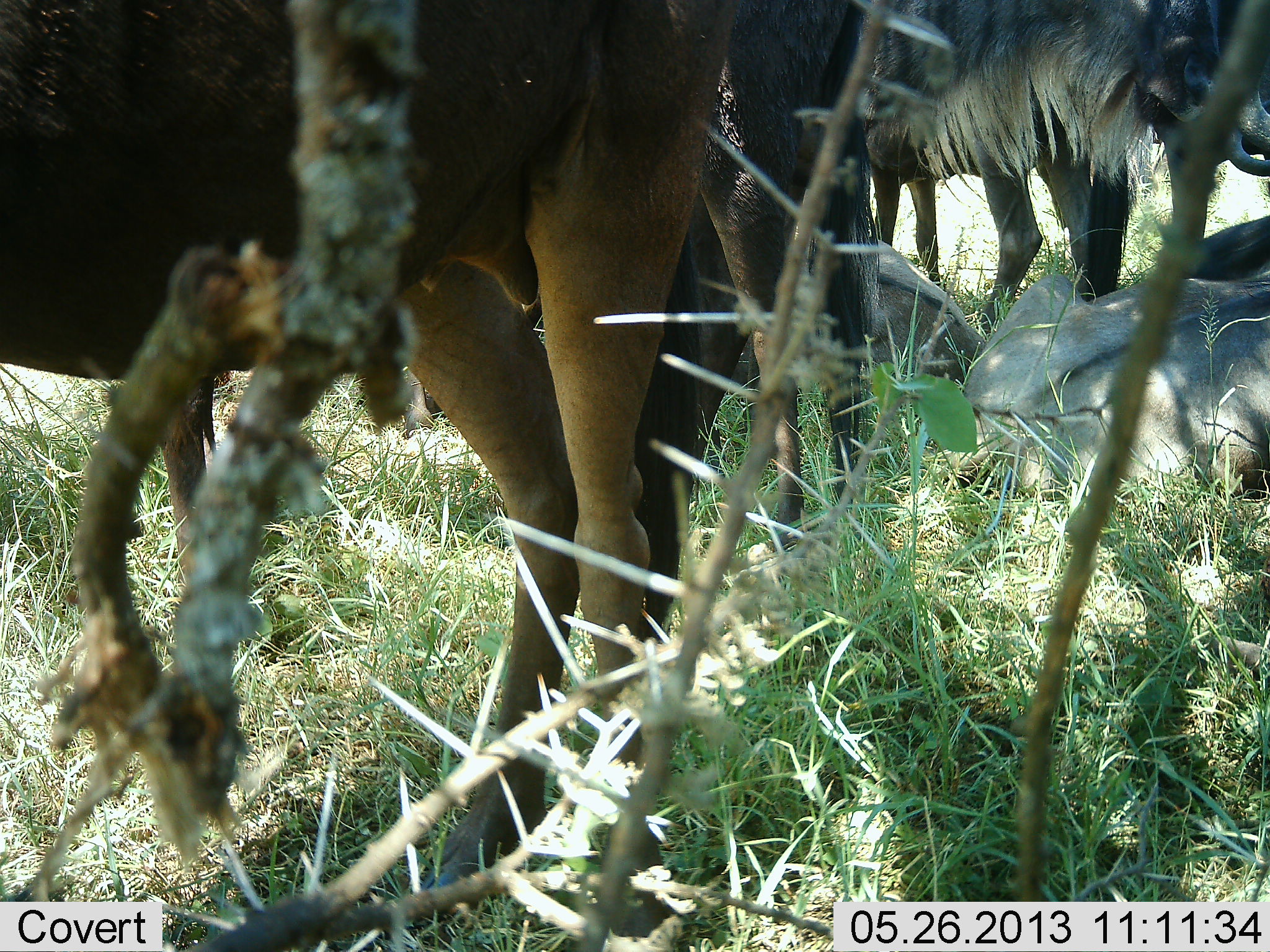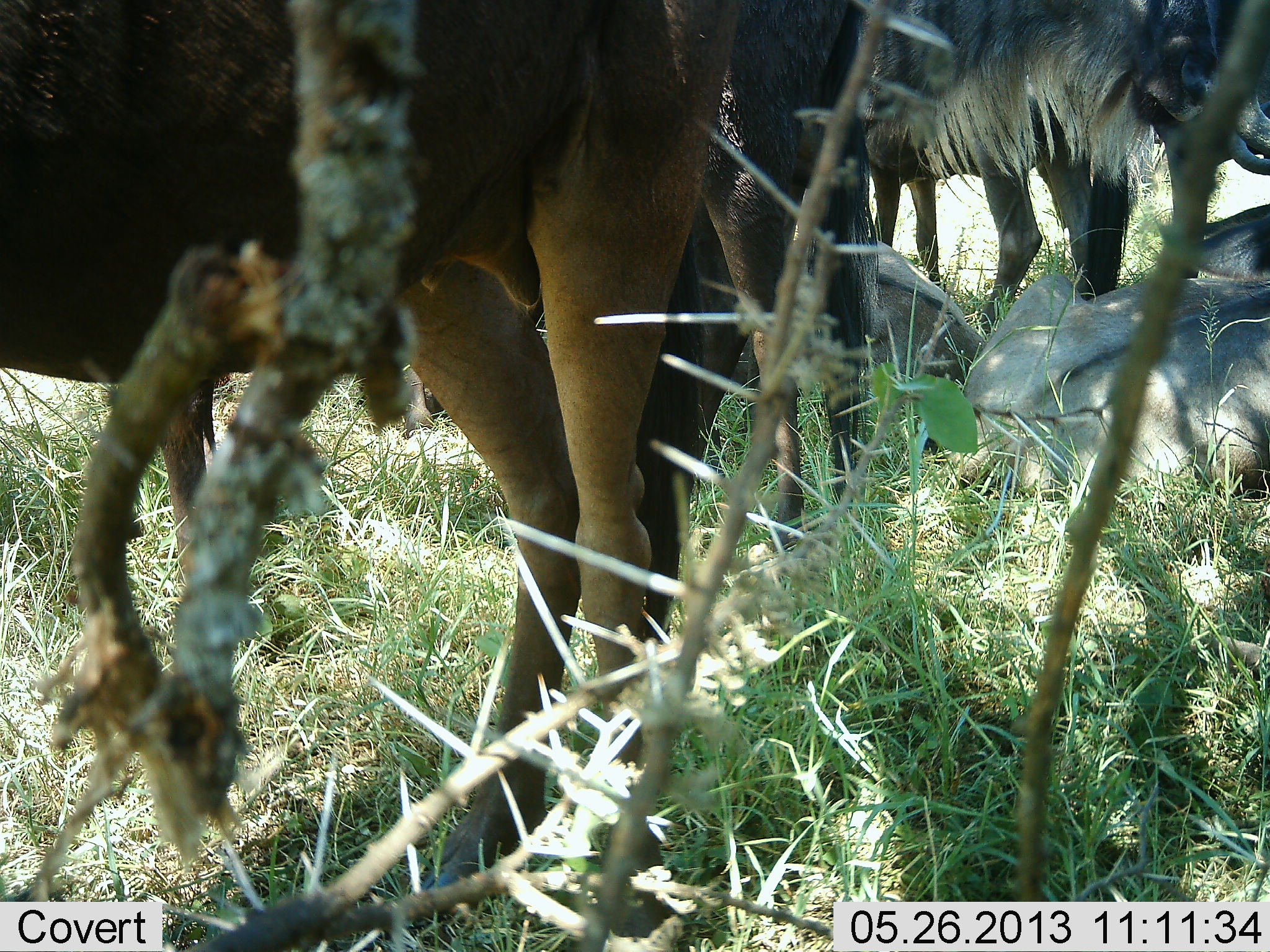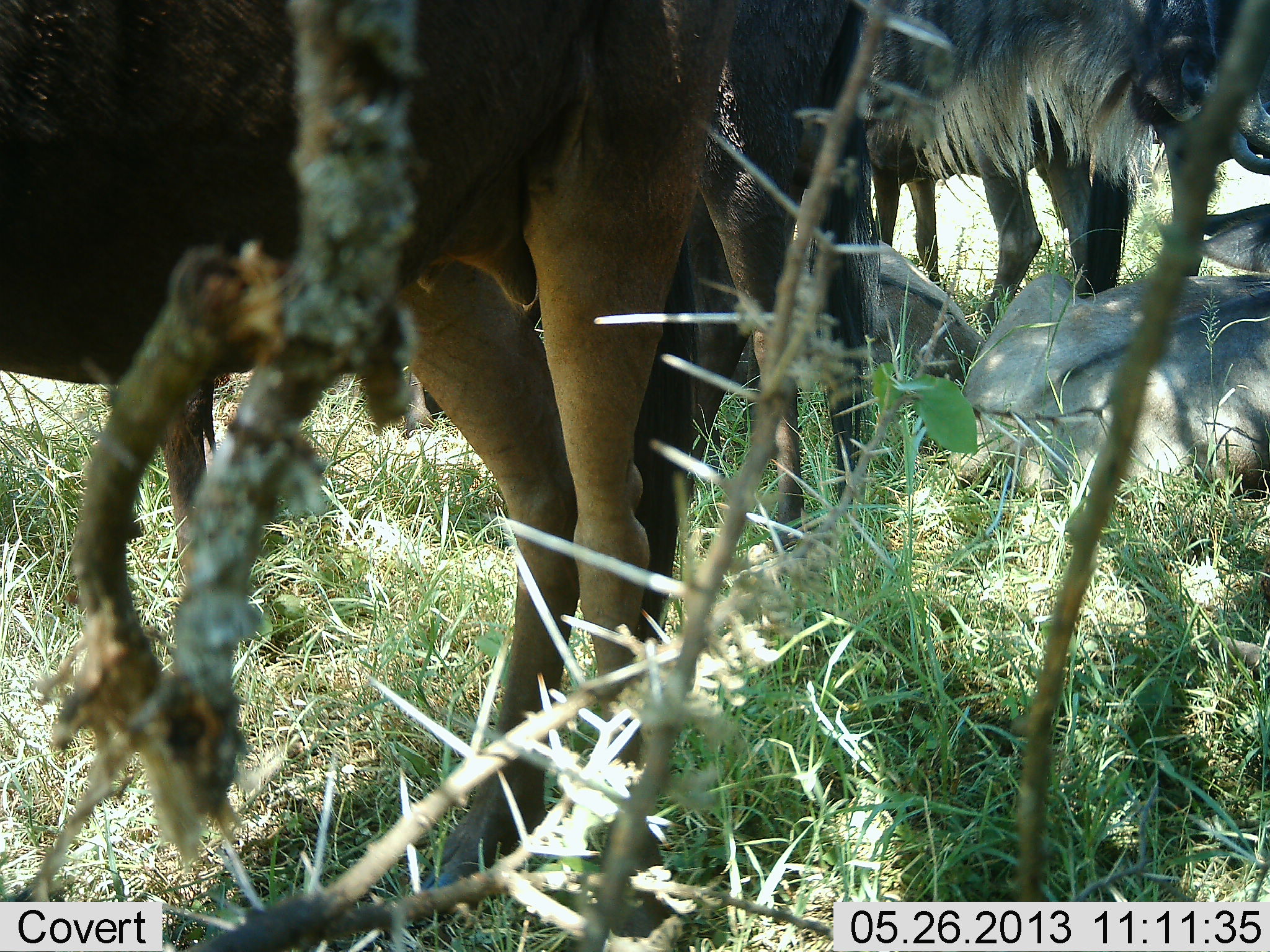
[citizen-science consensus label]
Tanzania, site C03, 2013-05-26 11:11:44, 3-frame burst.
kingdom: Animalia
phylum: Chordata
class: Mammalia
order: Artiodactyla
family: Bovidae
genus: Connochaetes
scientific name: Connochaetes taurinus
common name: blue wildebeest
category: wildebeest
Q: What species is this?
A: Wildebeest (blue wildebeest) (Connochaetes taurinus).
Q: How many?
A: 4.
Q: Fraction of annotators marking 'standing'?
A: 89%.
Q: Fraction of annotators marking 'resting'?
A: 89%.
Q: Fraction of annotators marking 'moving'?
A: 0%.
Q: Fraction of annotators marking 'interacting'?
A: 0%.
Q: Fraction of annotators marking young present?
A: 11%.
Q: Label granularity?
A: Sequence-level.